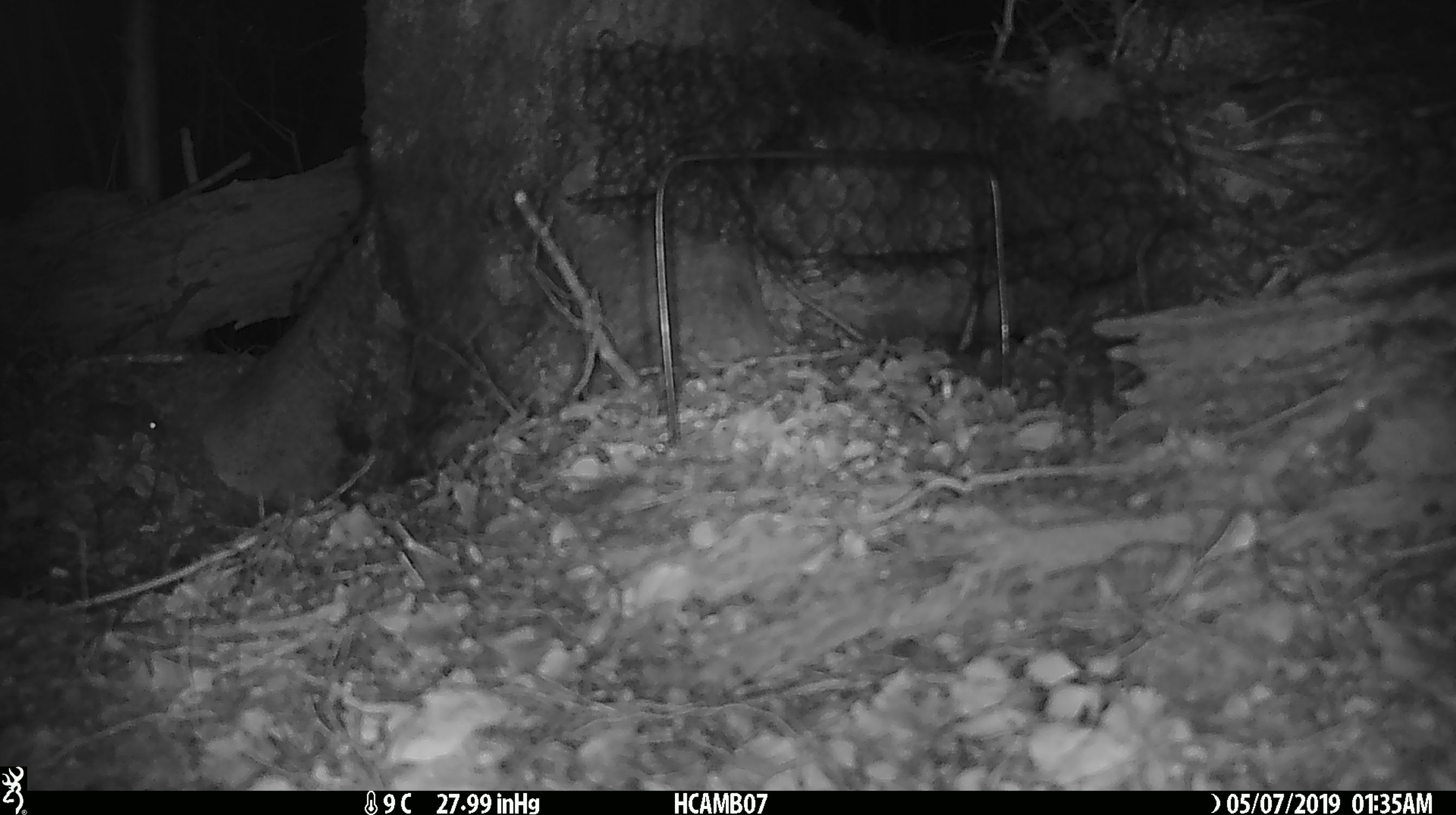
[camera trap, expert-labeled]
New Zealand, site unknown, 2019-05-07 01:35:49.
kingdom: Animalia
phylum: Chordata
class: Mammalia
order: Rodentia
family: Muridae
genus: Mus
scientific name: Mus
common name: mouse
Mouse (Mus).